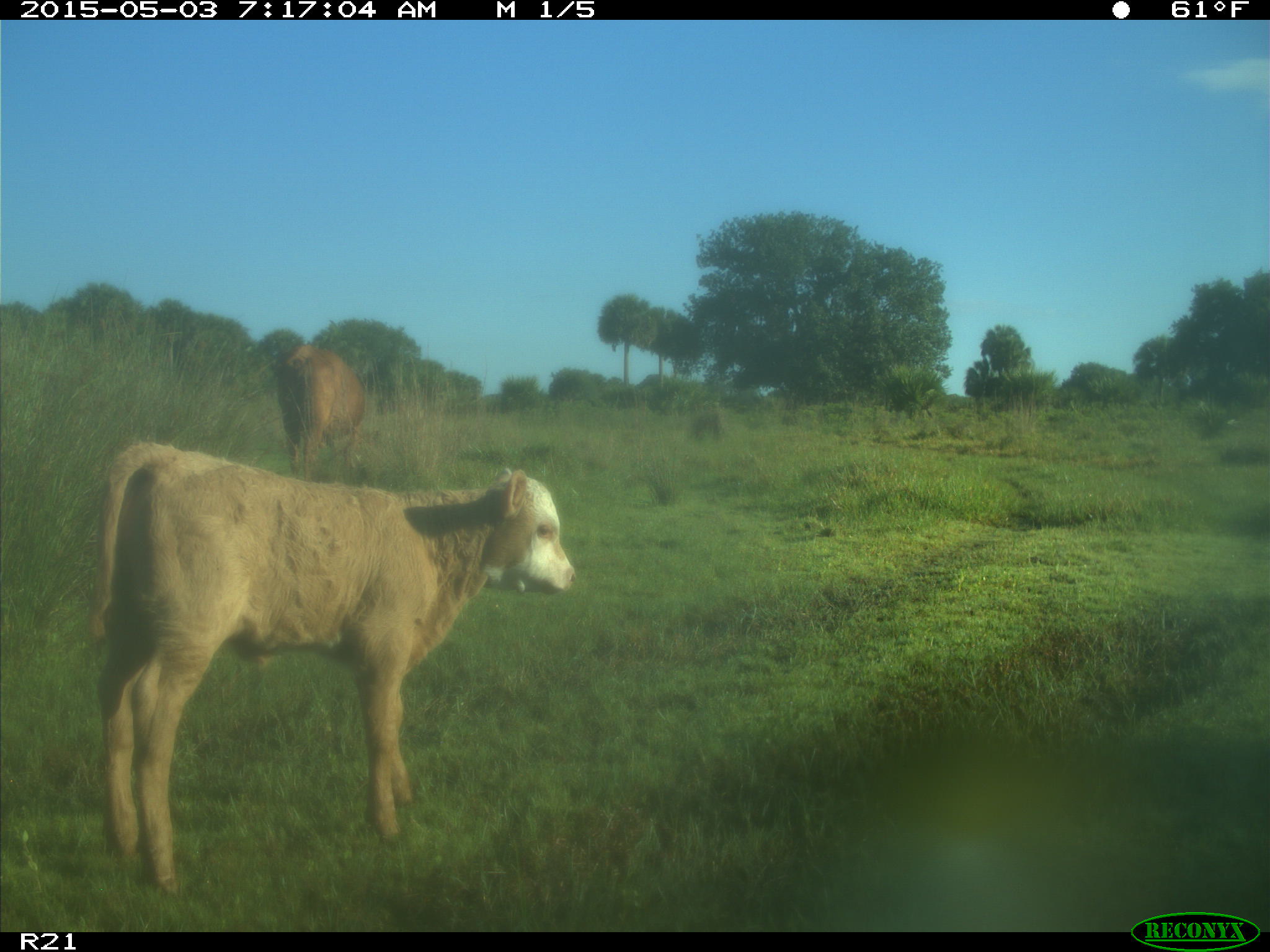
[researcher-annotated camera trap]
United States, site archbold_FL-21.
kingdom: Animalia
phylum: Chordata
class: Mammalia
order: Artiodactyla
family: Bovidae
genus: Bos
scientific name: Bos taurus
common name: domestic cow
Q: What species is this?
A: Bos taurus (domestic cow).